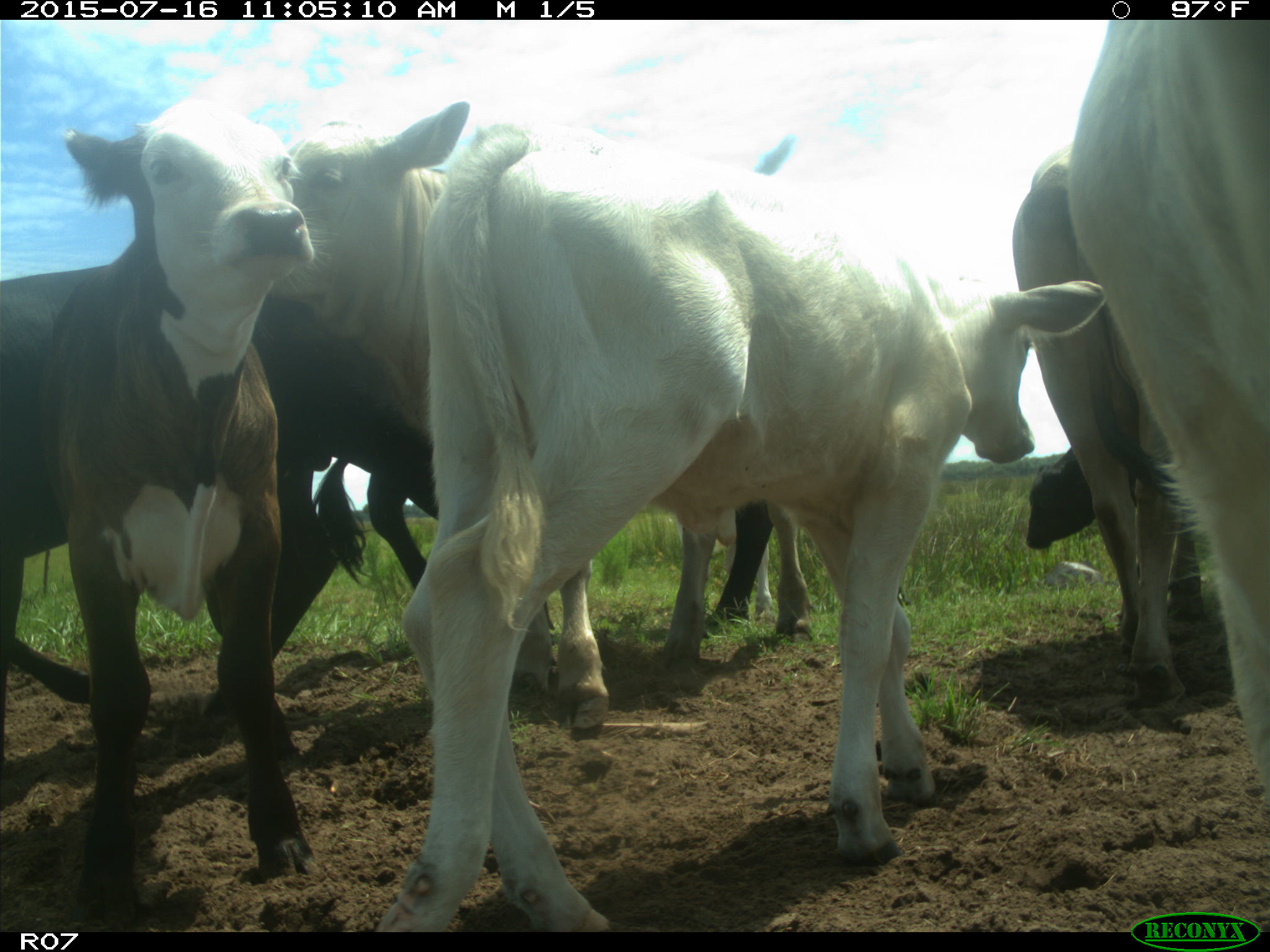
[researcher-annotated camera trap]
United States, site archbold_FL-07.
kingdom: Animalia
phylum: Chordata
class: Mammalia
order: Artiodactyla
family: Bovidae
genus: Bos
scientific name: Bos taurus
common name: domestic cow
Bos taurus (domestic cow).